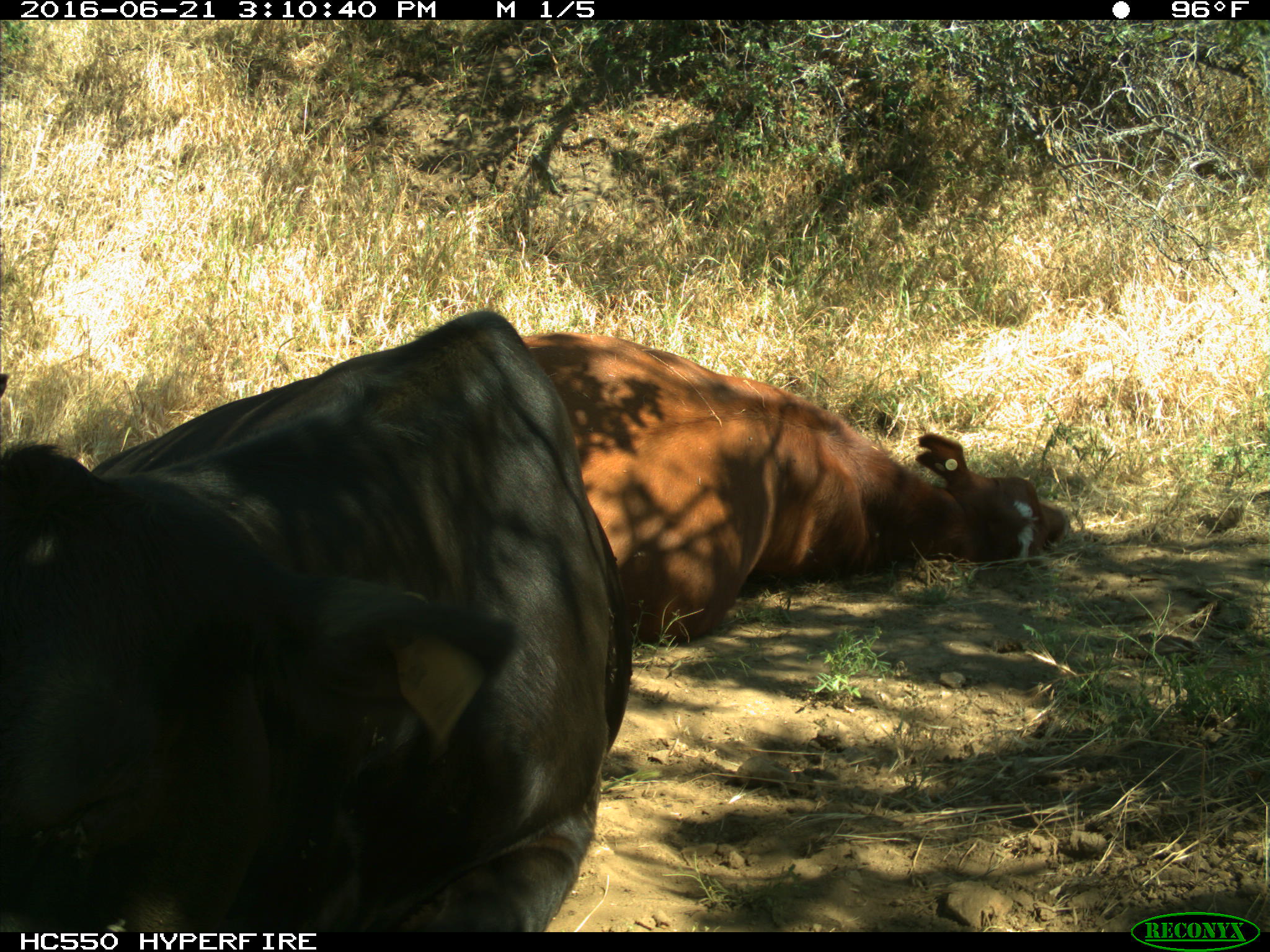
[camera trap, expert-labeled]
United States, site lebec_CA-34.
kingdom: Animalia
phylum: Chordata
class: Mammalia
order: Artiodactyla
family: Bovidae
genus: Bos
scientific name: Bos taurus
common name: domestic cow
Bos taurus (domestic cow).